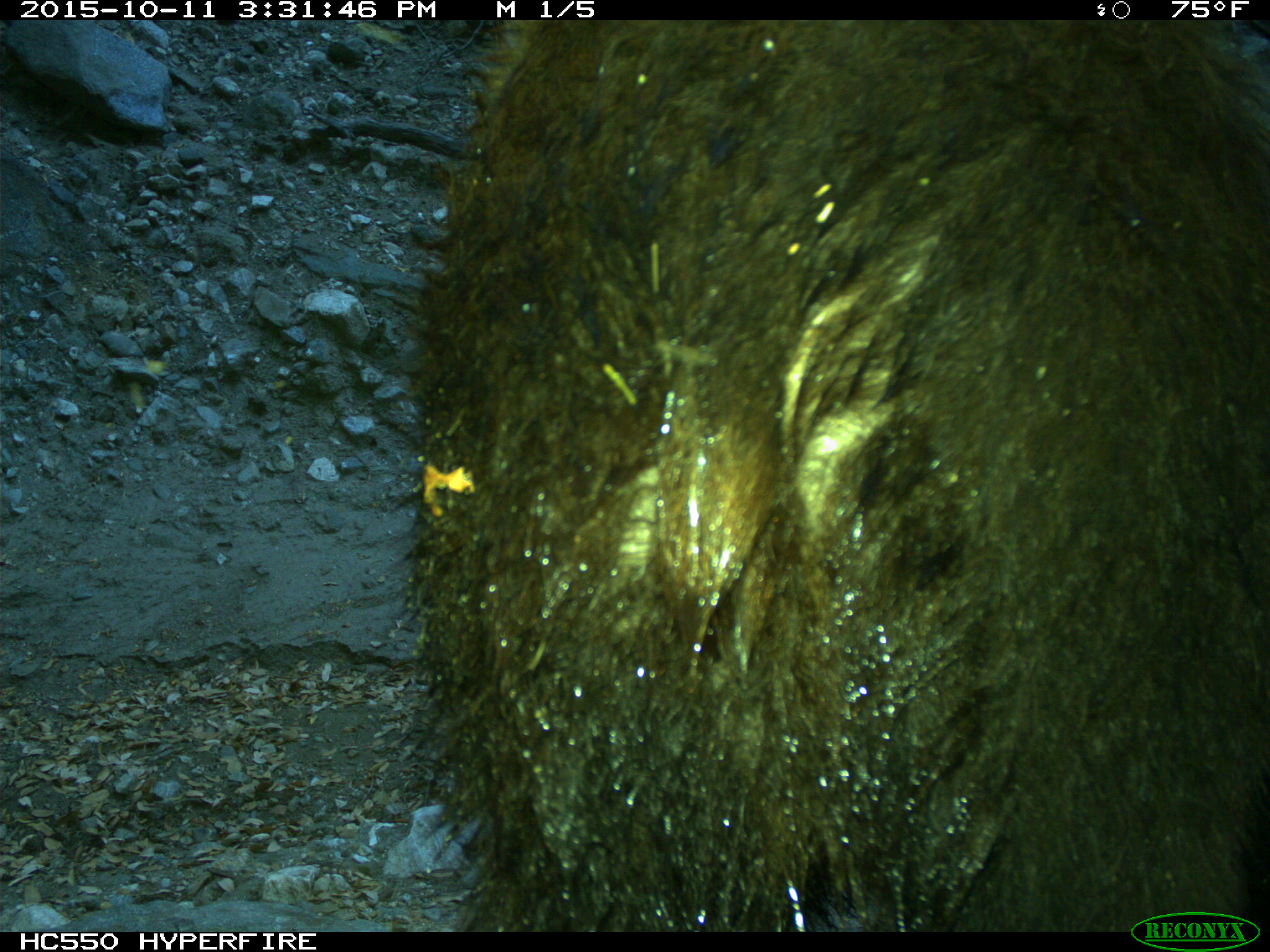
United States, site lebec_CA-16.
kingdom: Animalia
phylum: Chordata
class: Mammalia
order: Carnivora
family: Ursidae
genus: Ursus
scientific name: Ursus americanus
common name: american black bear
Ursus americanus (american black bear).